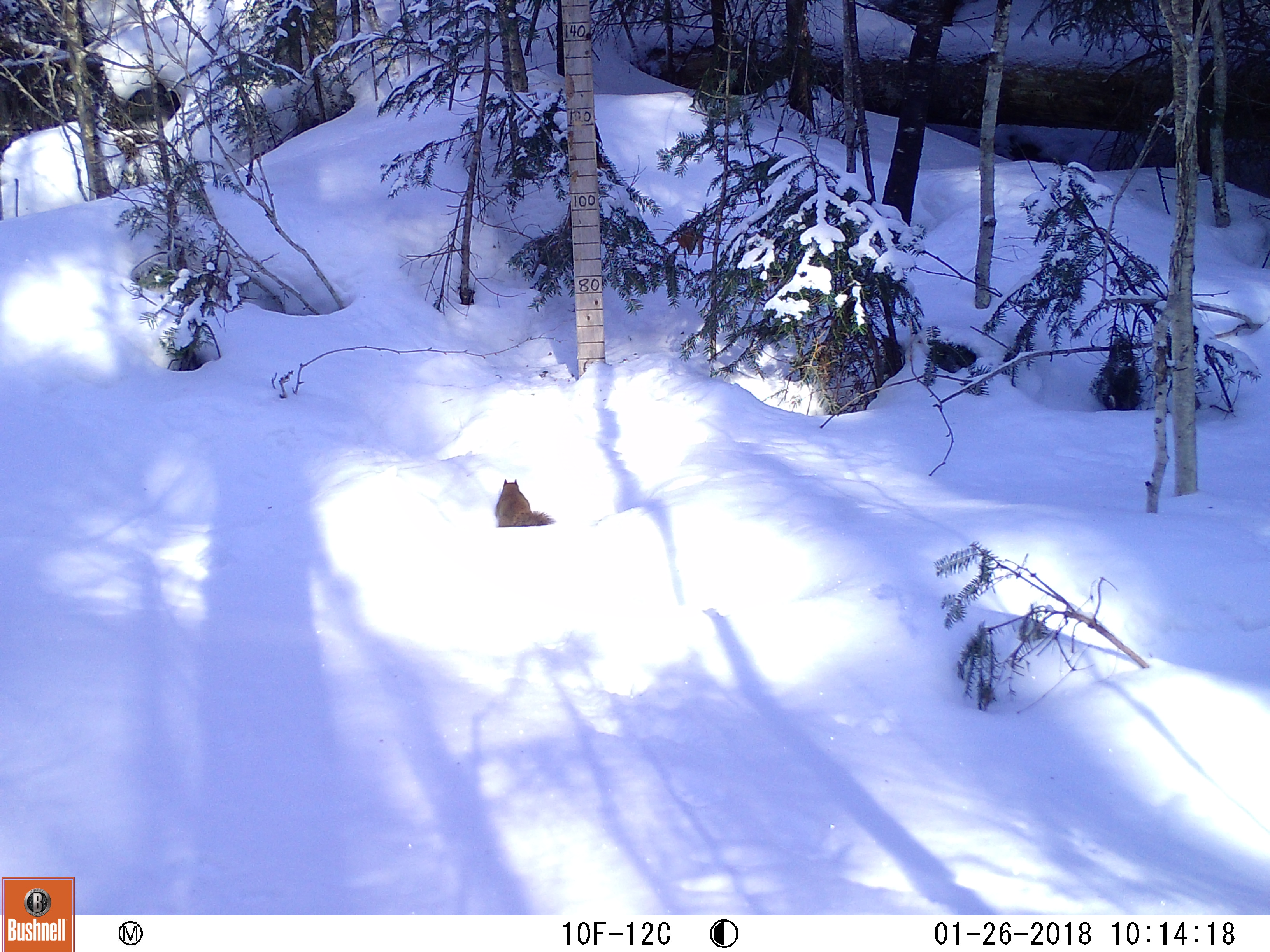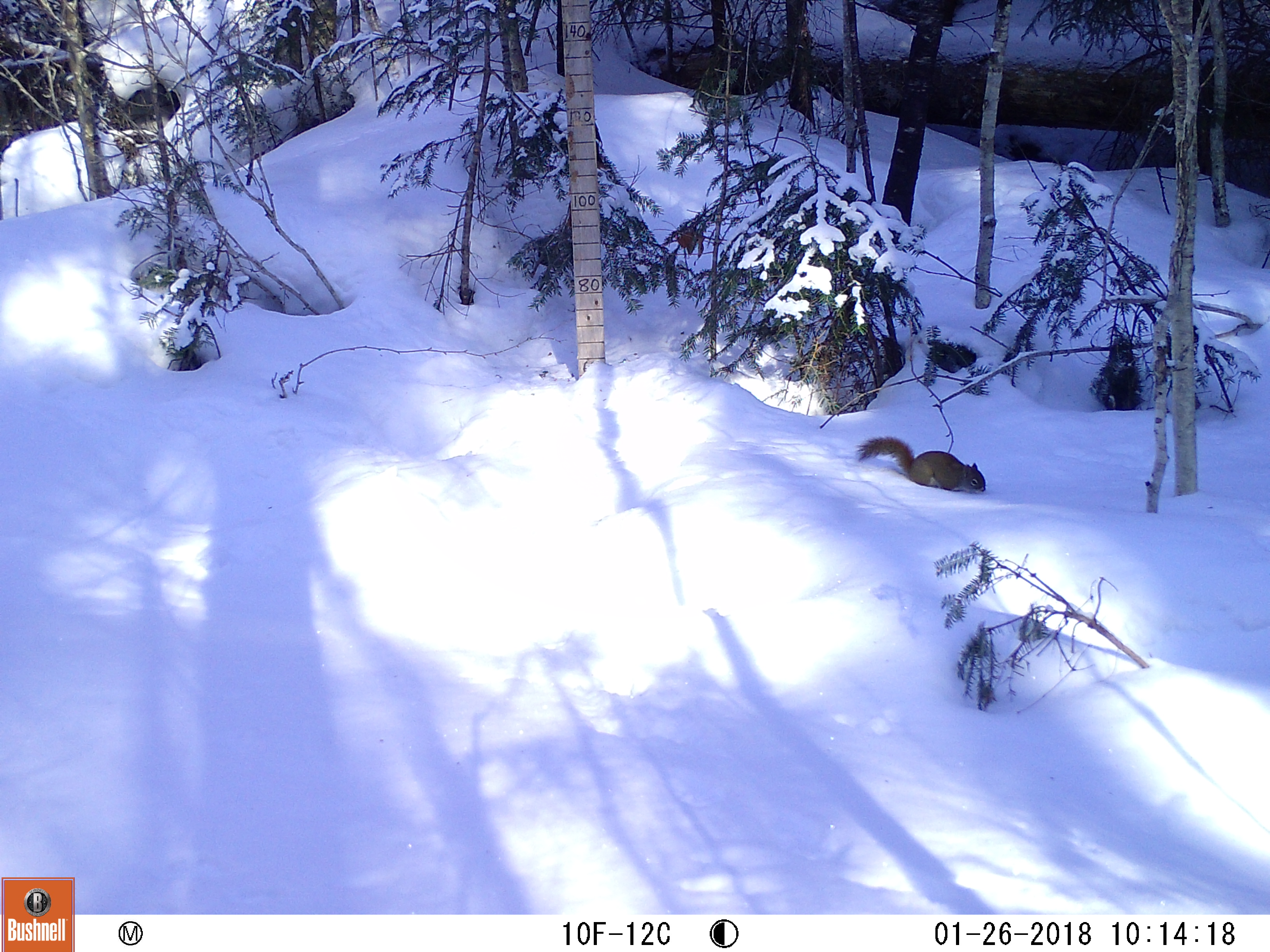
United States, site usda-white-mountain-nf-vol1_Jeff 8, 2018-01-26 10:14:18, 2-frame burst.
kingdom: Animalia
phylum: Chordata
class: Mammalia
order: Rodentia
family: Sciuridae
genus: Tamiasciurus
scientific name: Tamiasciurus hudsonicus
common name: red squirrel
Red squirrel (Tamiasciurus hudsonicus).